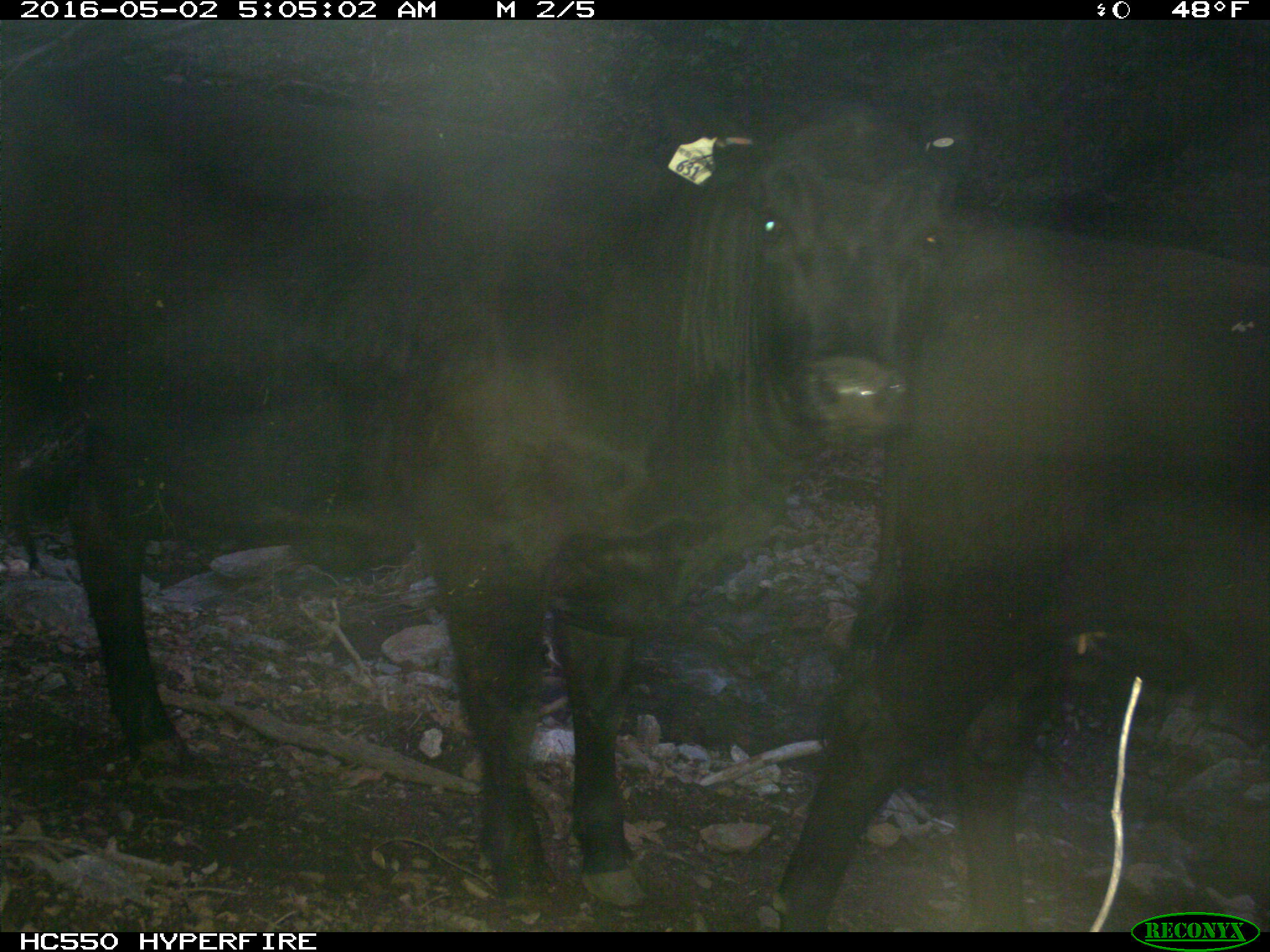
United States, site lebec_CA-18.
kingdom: Animalia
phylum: Chordata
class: Mammalia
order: Artiodactyla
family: Bovidae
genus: Bos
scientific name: Bos taurus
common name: domestic cow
Bos taurus (domestic cow).